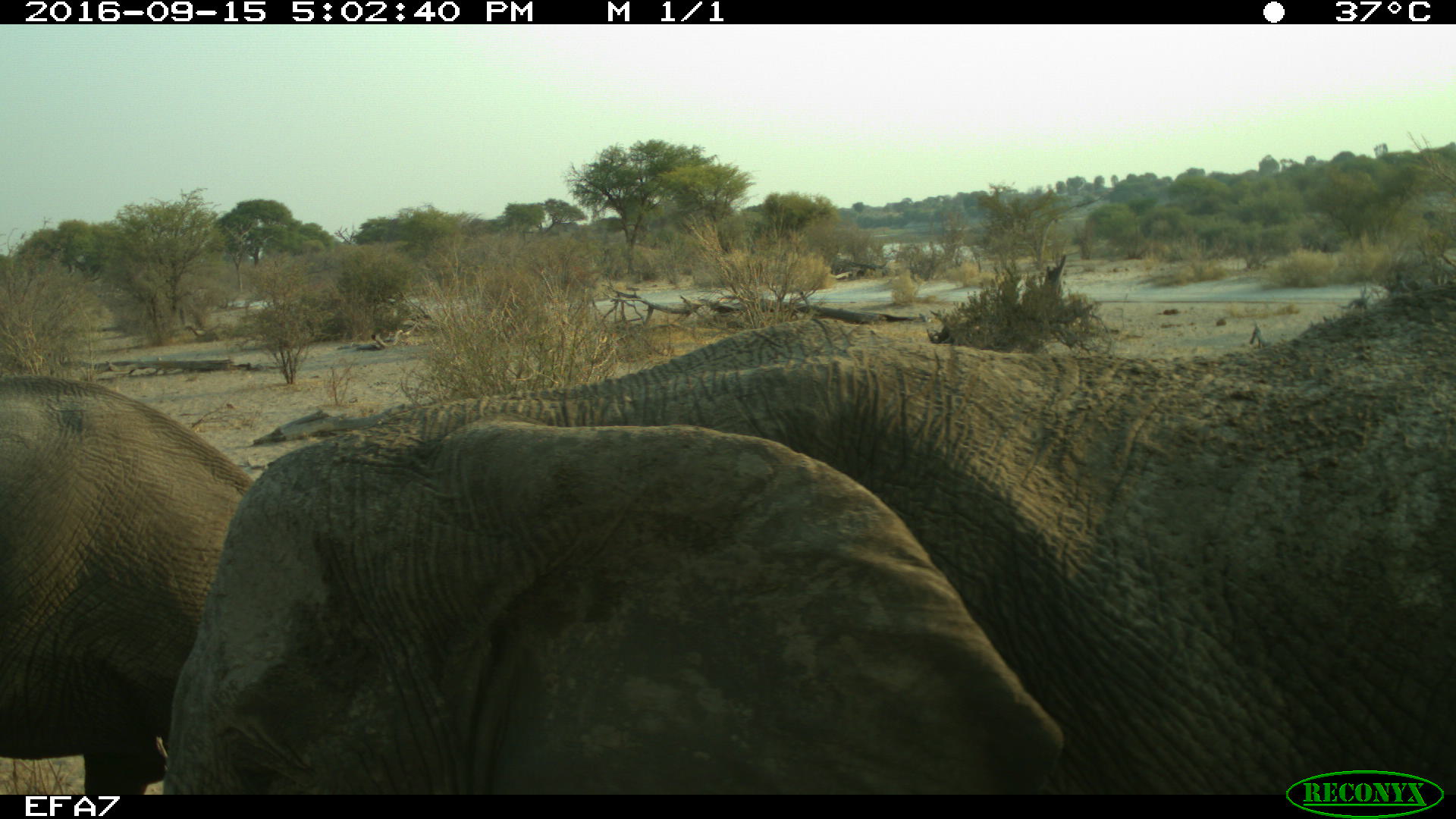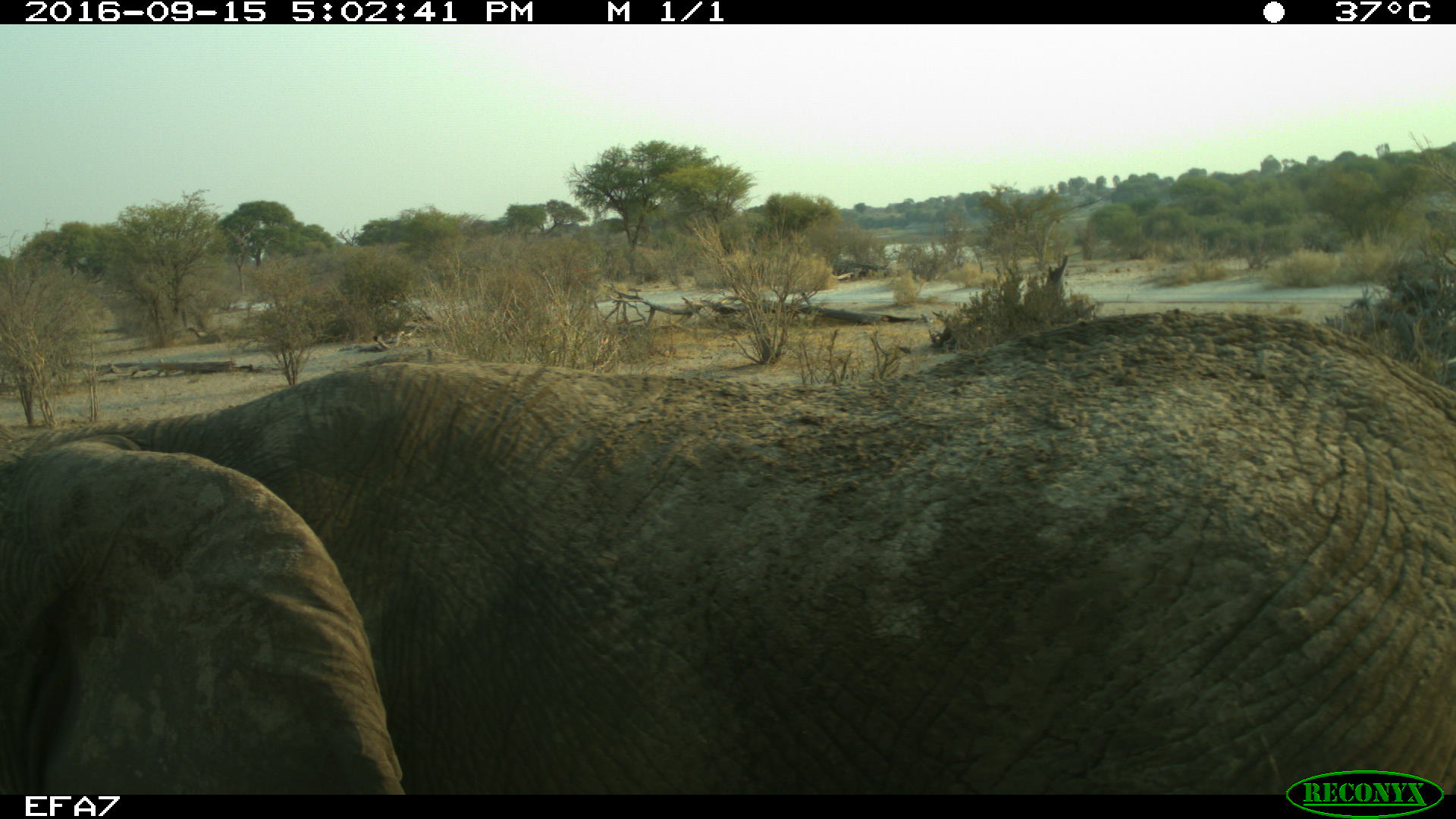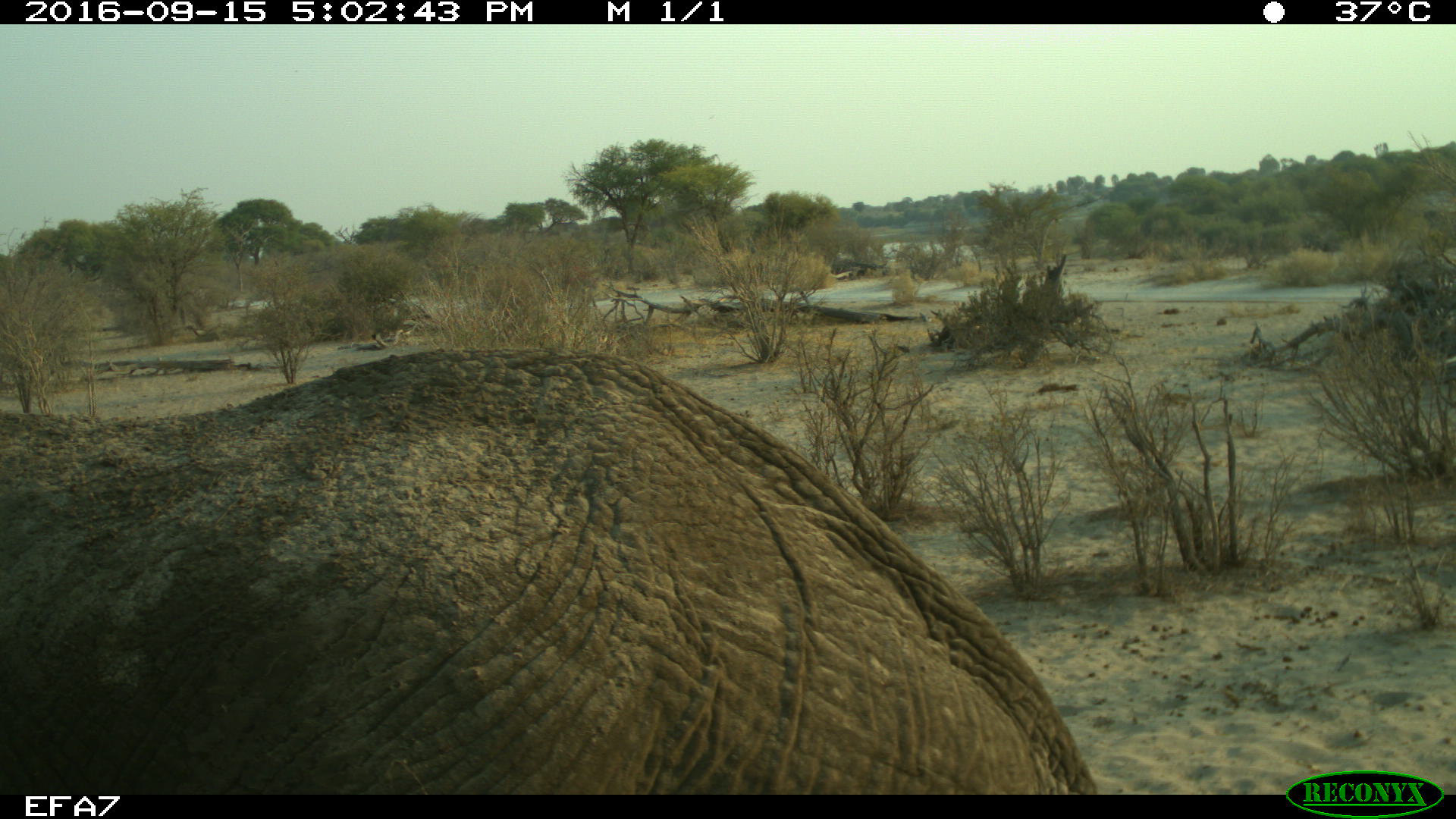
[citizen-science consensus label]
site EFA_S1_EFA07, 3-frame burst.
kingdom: Animalia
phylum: Chordata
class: Mammalia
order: Proboscidea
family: Elephantidae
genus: Loxodonta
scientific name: Loxodonta africana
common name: african bush elephant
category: elephant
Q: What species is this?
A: Elephant (african bush elephant) (Loxodonta africana).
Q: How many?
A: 2.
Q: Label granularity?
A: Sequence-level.